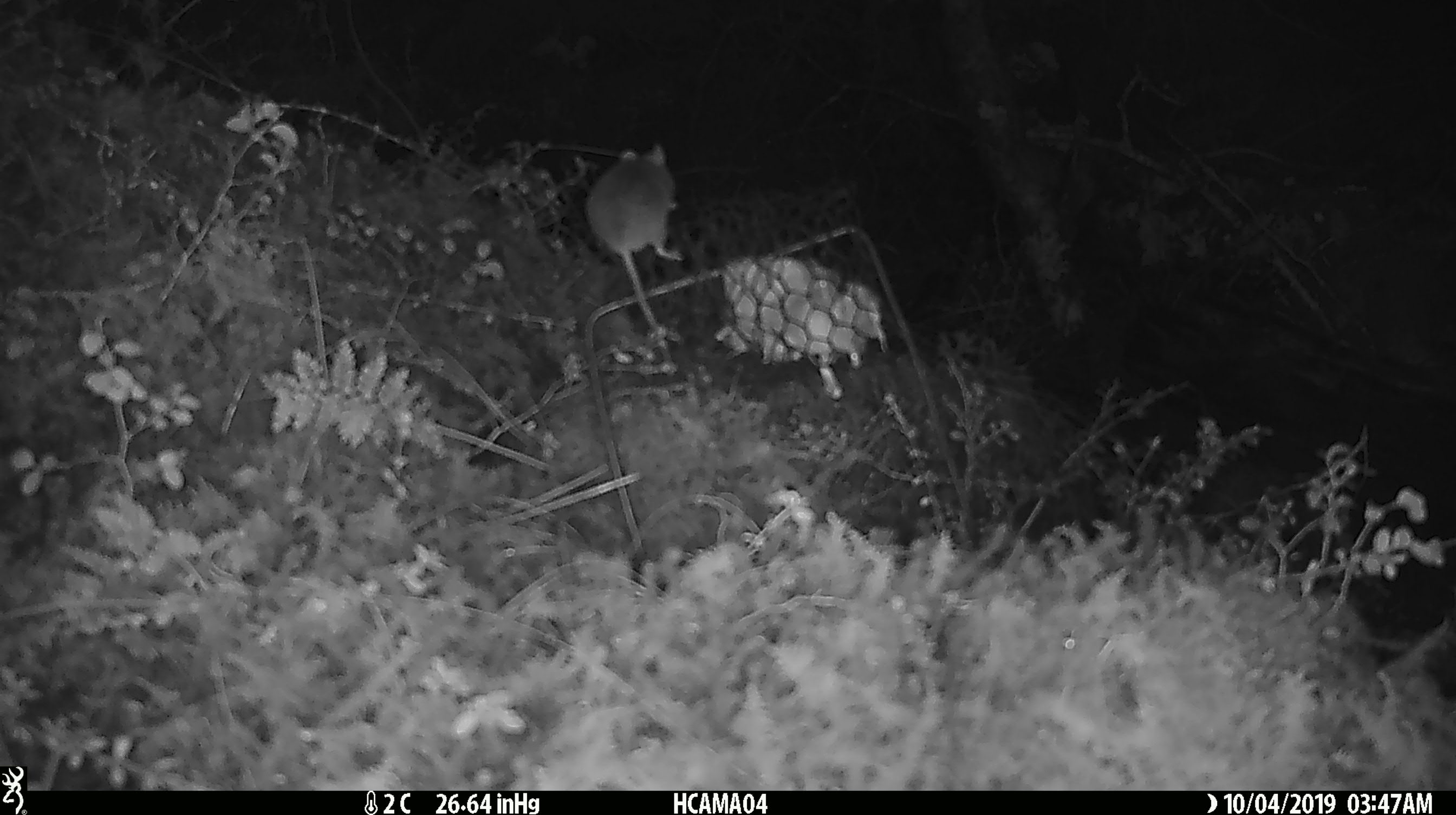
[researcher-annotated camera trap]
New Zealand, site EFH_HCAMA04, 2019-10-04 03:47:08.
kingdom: Animalia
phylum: Chordata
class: Mammalia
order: Rodentia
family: Muridae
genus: Mus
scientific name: Mus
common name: mouse